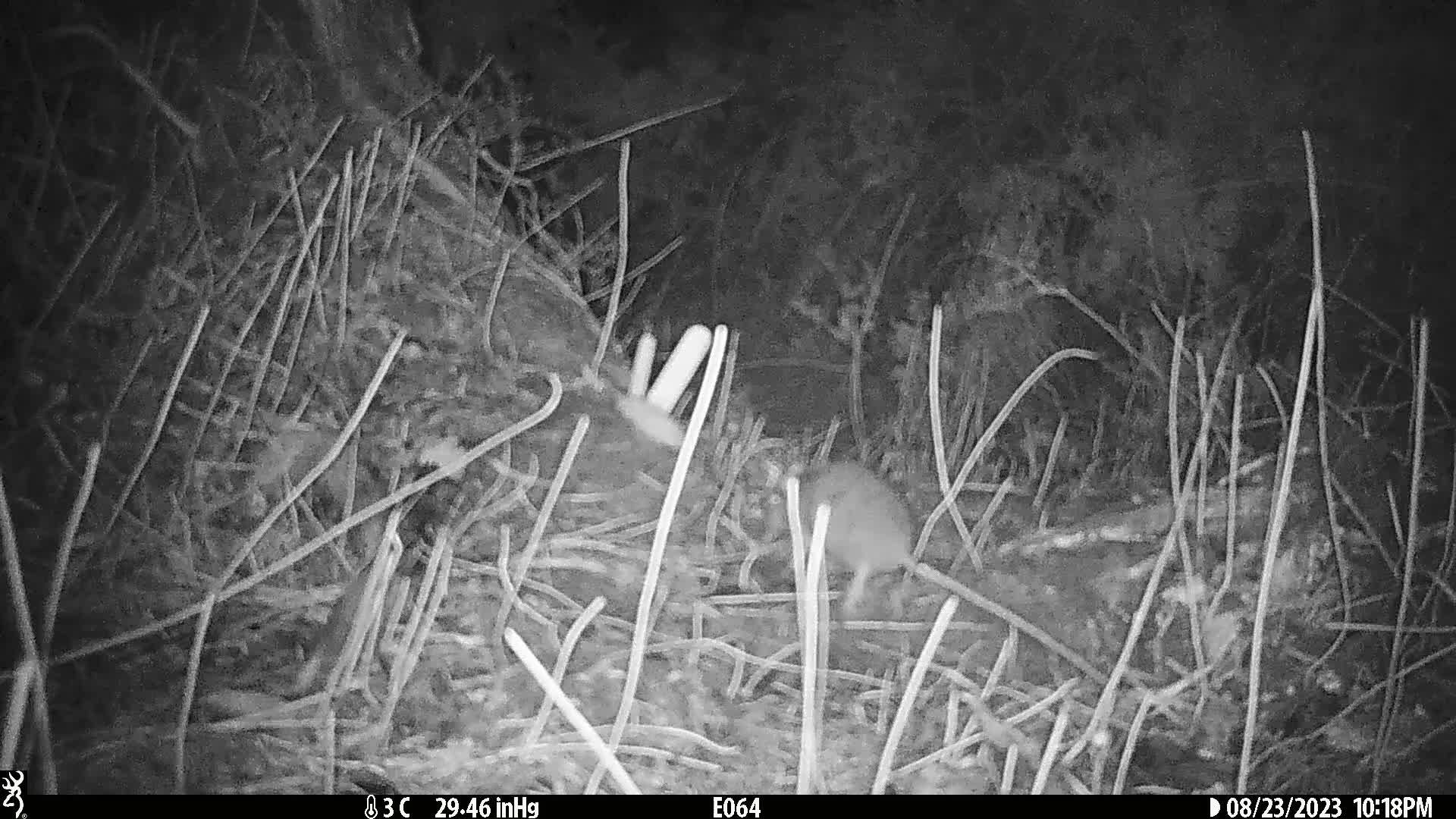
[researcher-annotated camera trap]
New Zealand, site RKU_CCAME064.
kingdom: Animalia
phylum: Chordata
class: Mammalia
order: Rodentia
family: Muridae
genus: Rattus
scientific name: Rattus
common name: rat